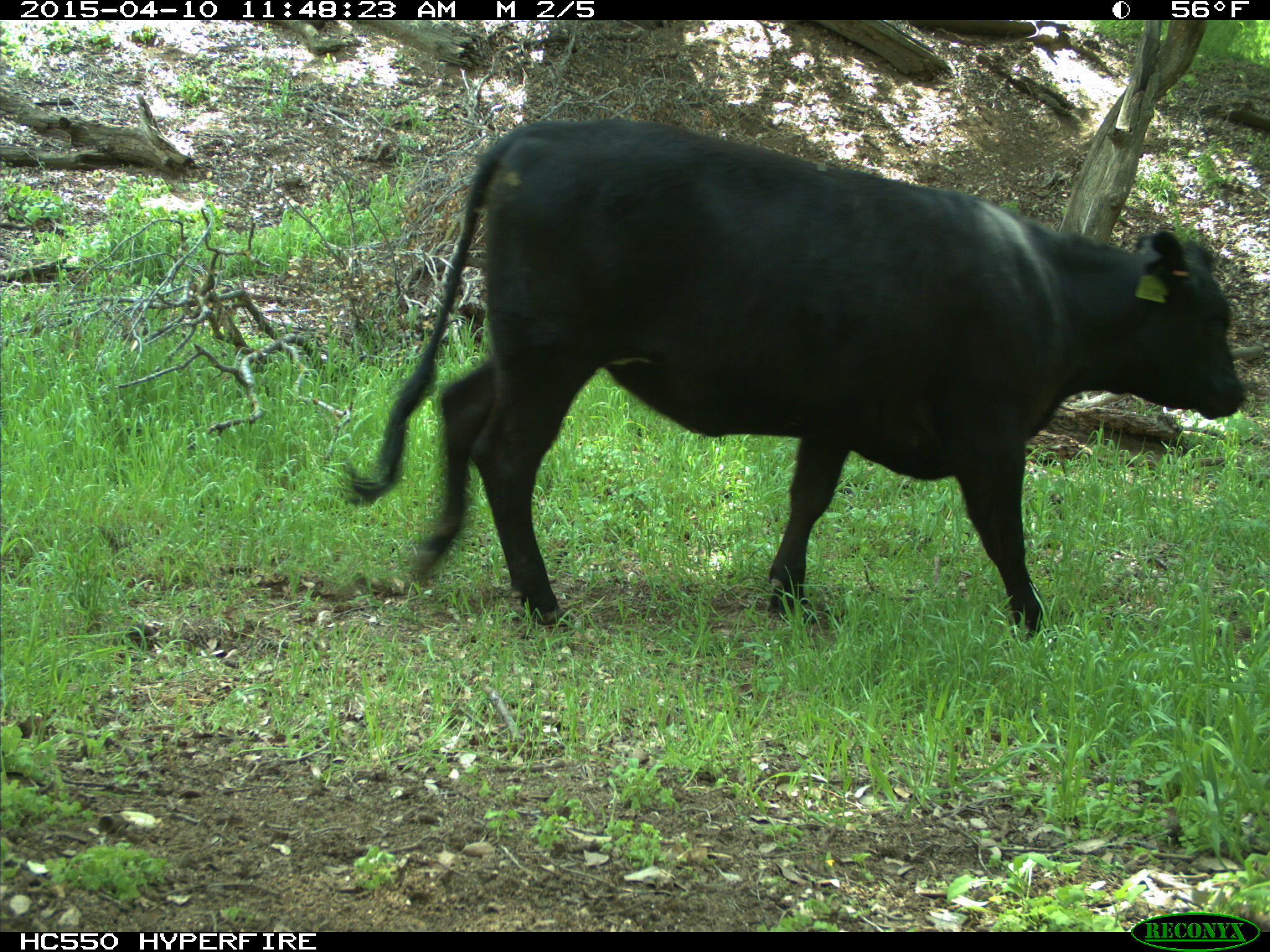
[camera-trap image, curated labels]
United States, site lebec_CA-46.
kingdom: Animalia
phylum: Chordata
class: Mammalia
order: Artiodactyla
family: Bovidae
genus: Bos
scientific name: Bos taurus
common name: domestic cow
Bos taurus (domestic cow).